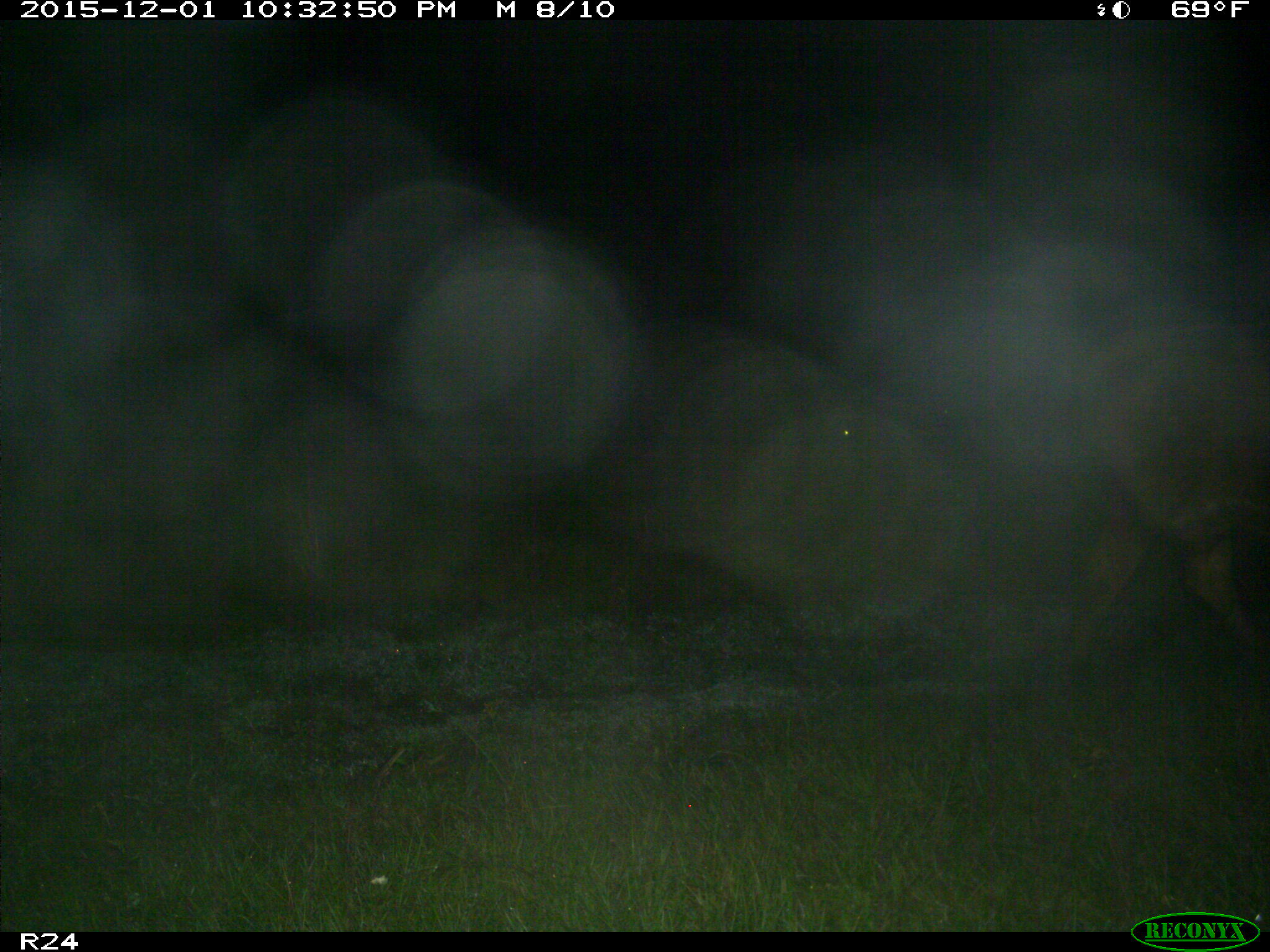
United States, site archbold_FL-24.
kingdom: Animalia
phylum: Chordata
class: Mammalia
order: Artiodactyla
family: Bovidae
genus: Bos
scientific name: Bos taurus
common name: domestic cow